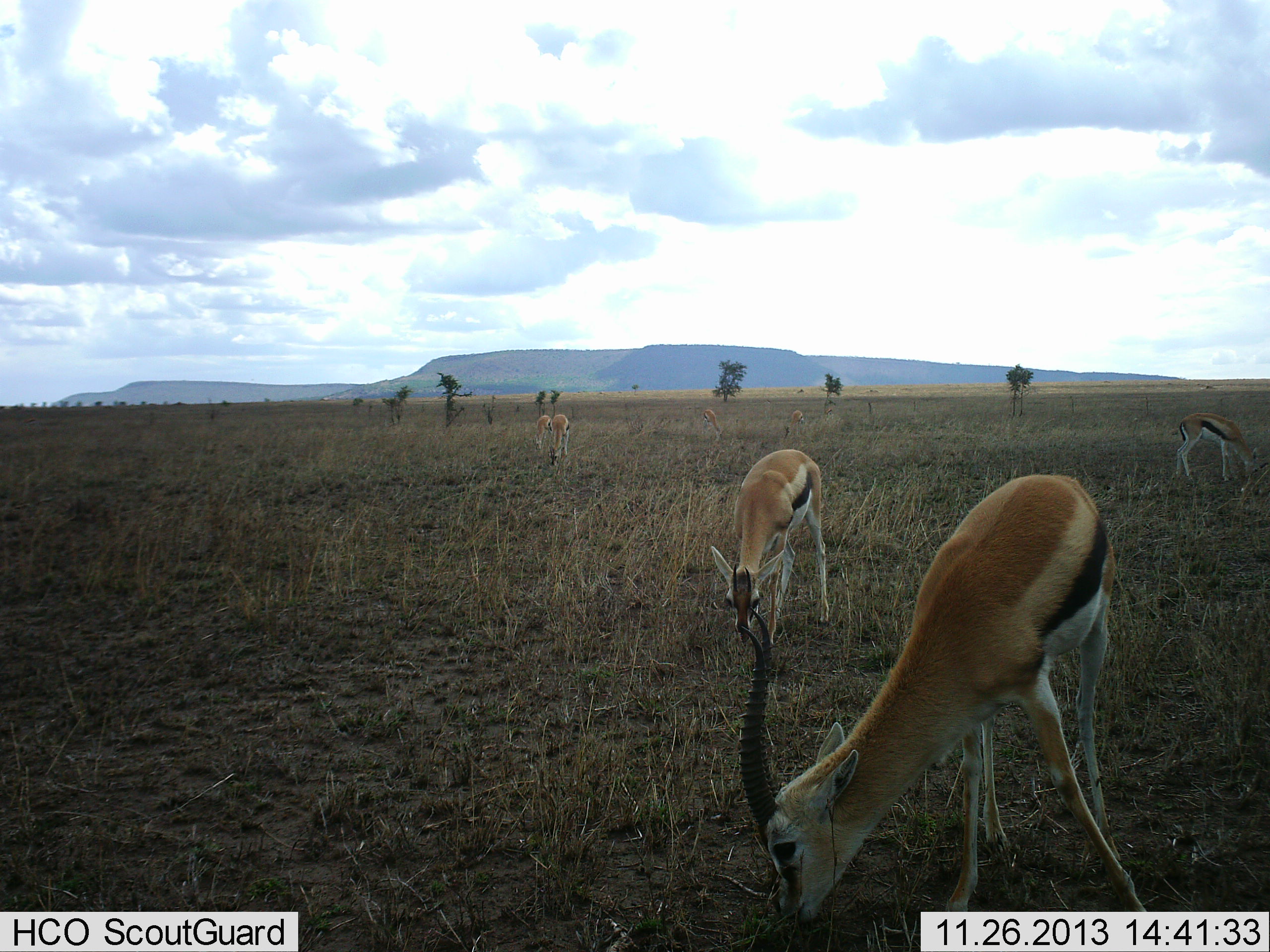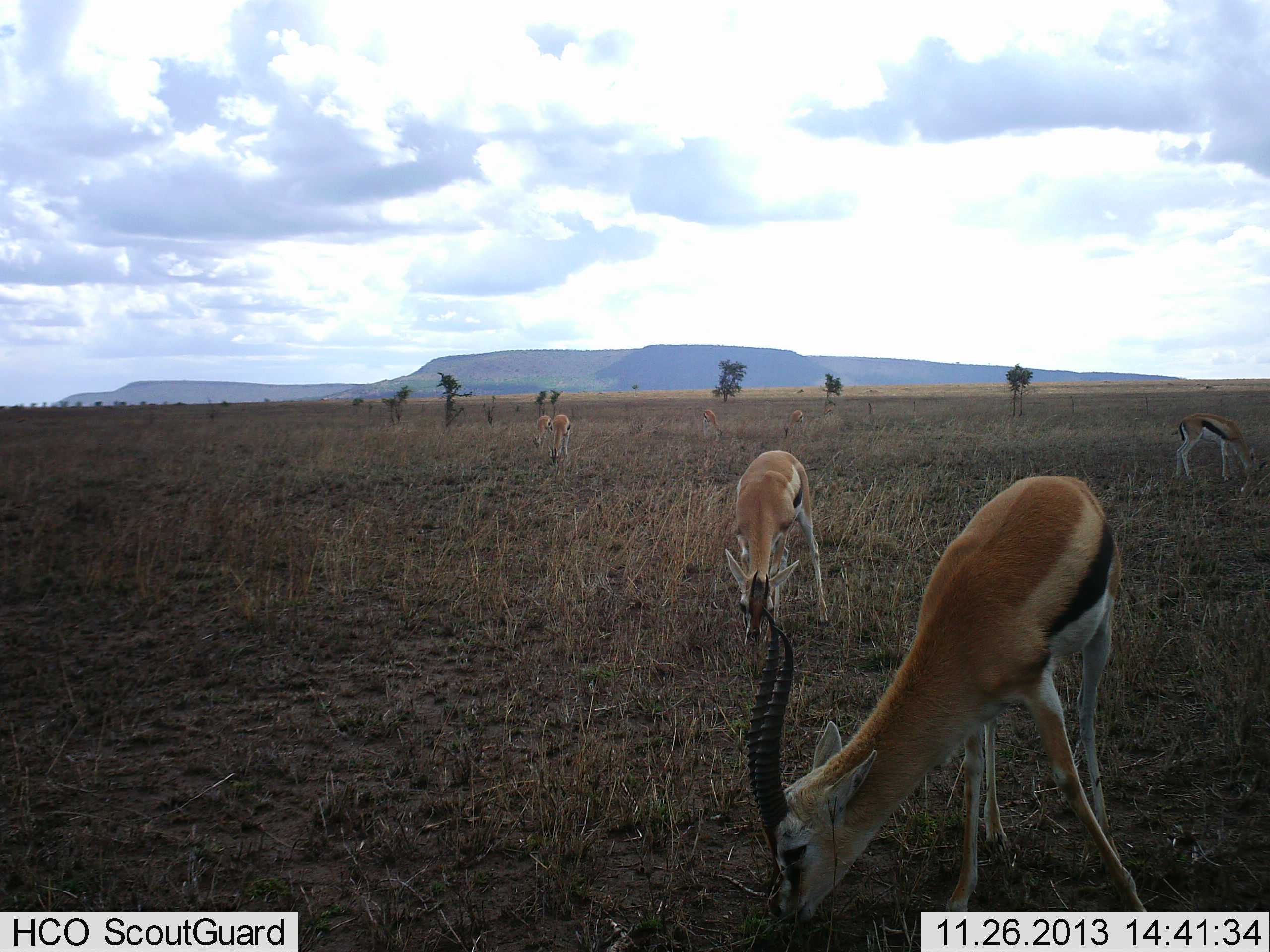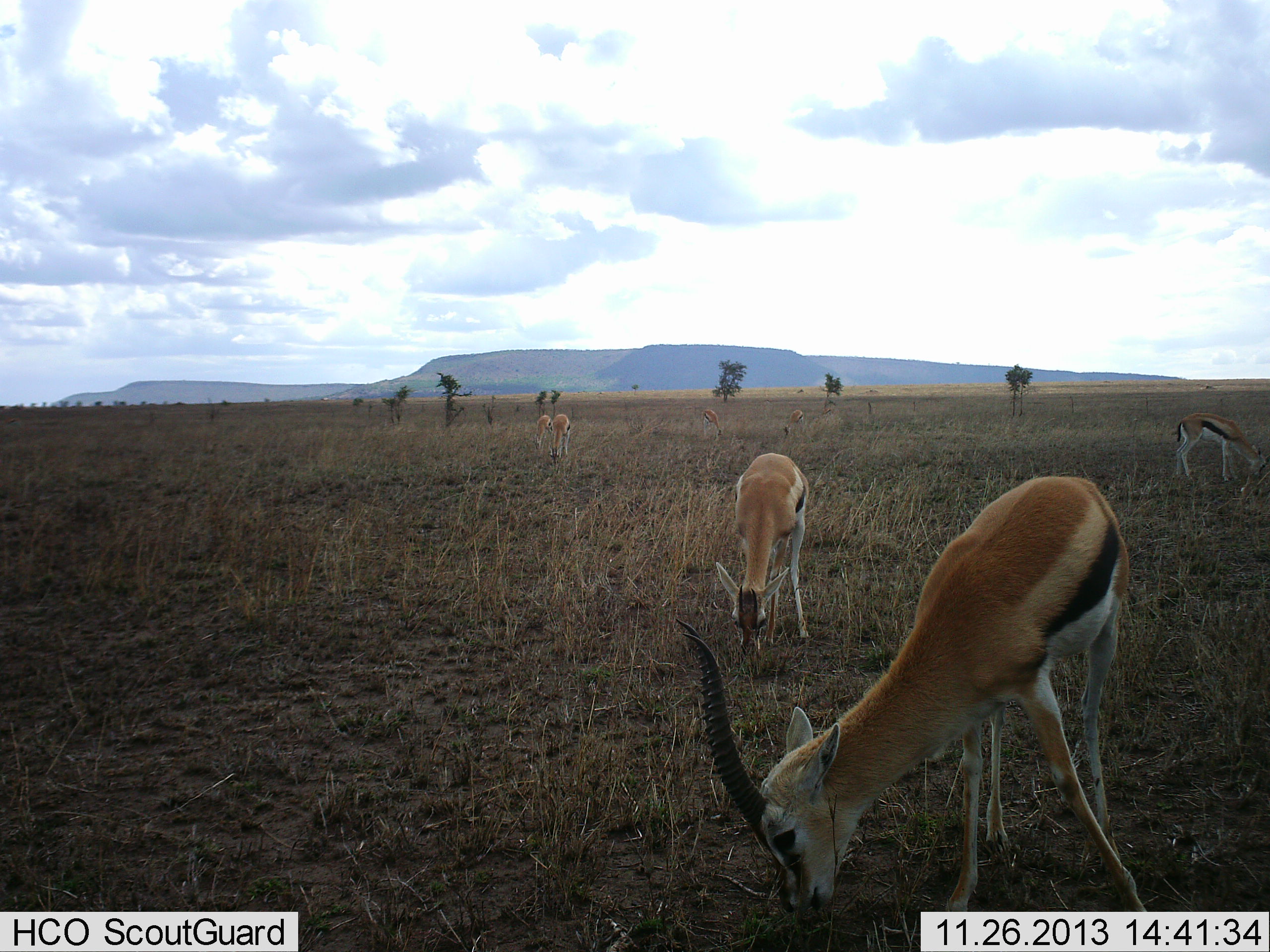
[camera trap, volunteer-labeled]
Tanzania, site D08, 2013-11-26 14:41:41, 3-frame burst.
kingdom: Animalia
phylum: Chordata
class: Mammalia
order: Artiodactyla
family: Bovidae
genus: Eudorcas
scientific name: Eudorcas thomsonii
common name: thomson's gazelle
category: gazellethomsons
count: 7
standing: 20%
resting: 0%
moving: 0%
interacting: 0%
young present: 0%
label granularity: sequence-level